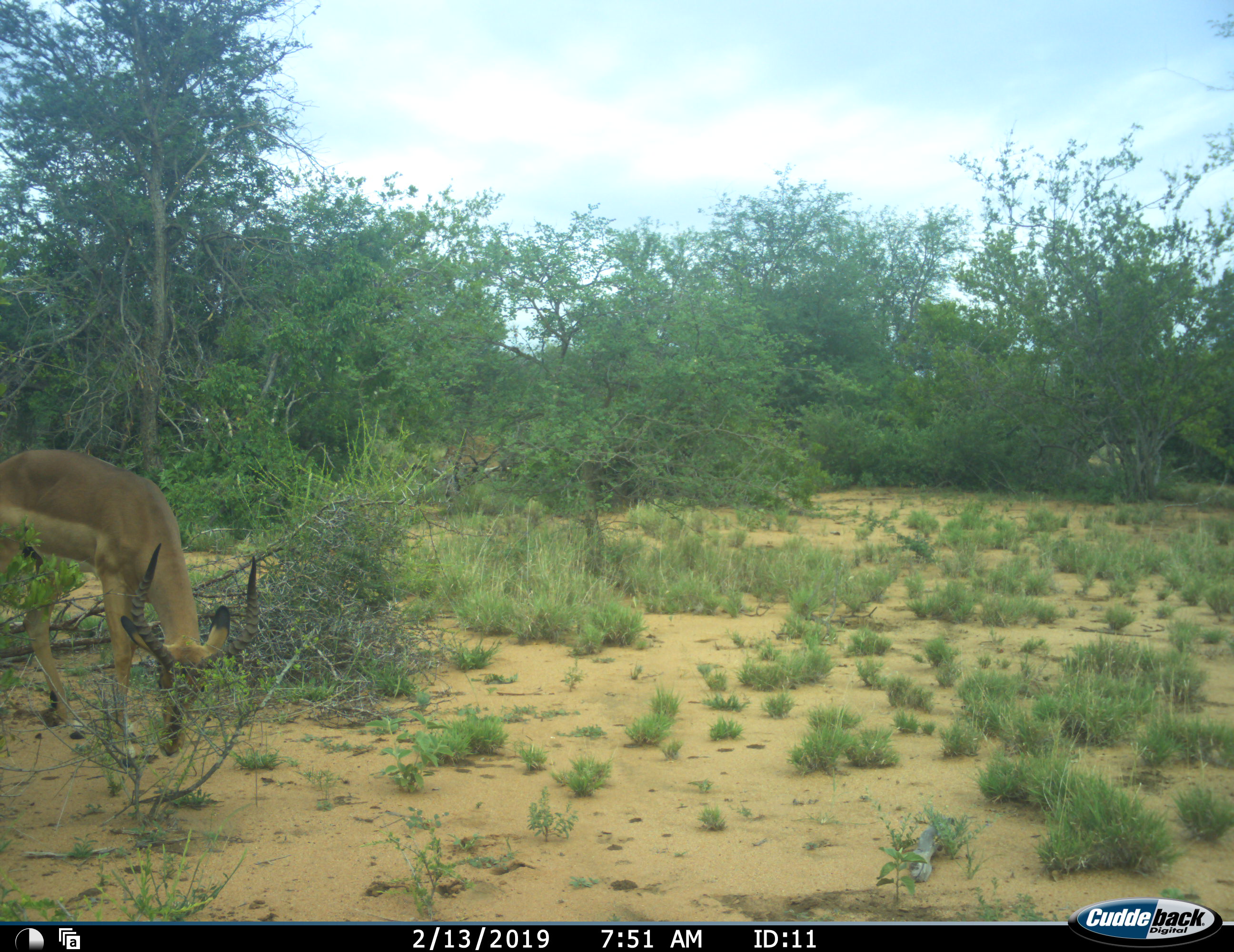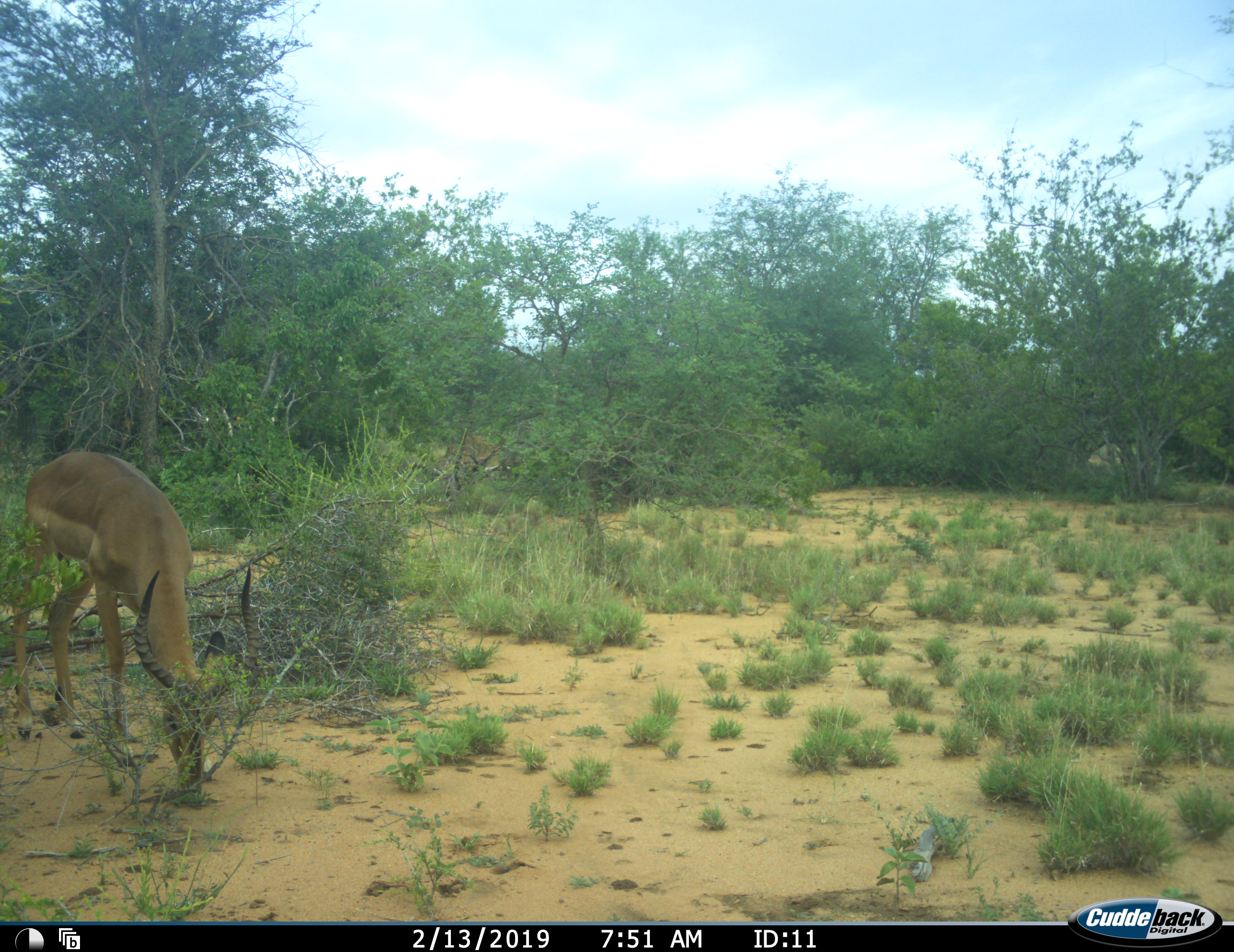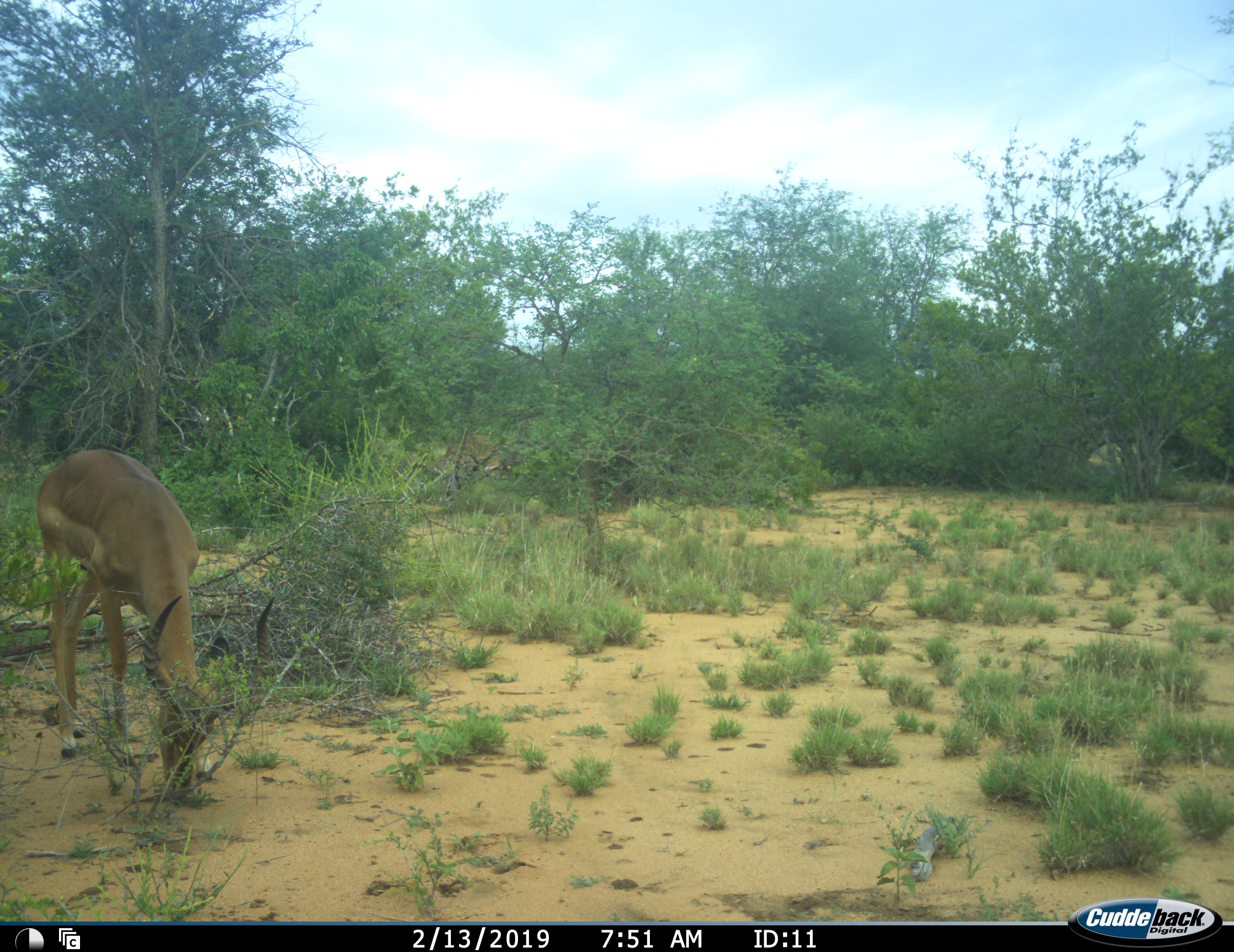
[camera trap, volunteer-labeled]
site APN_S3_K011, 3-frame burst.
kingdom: Animalia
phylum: Chordata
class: Mammalia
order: Artiodactyla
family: Bovidae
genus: Aepyceros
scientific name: Aepyceros melampus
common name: impala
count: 1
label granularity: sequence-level